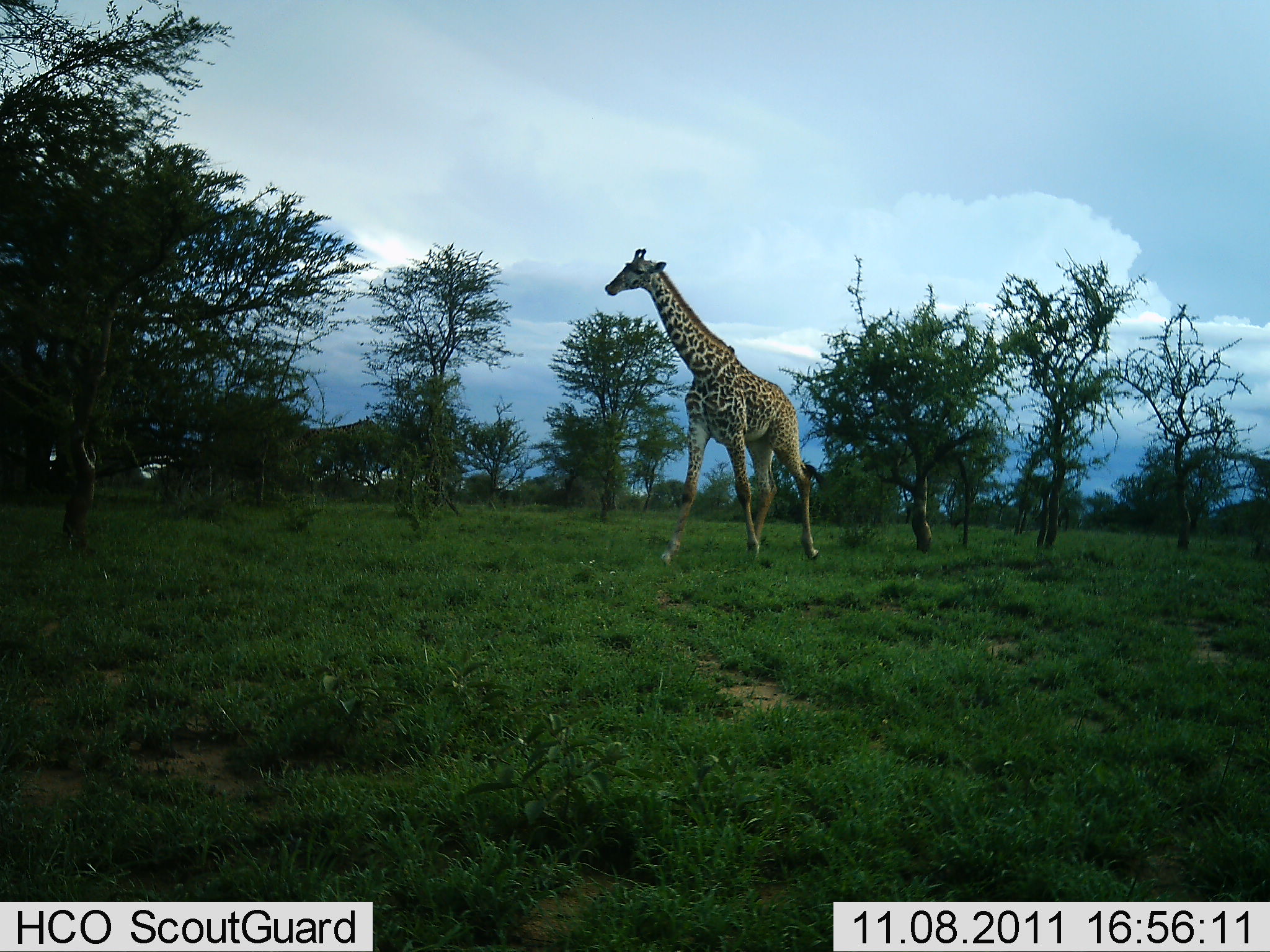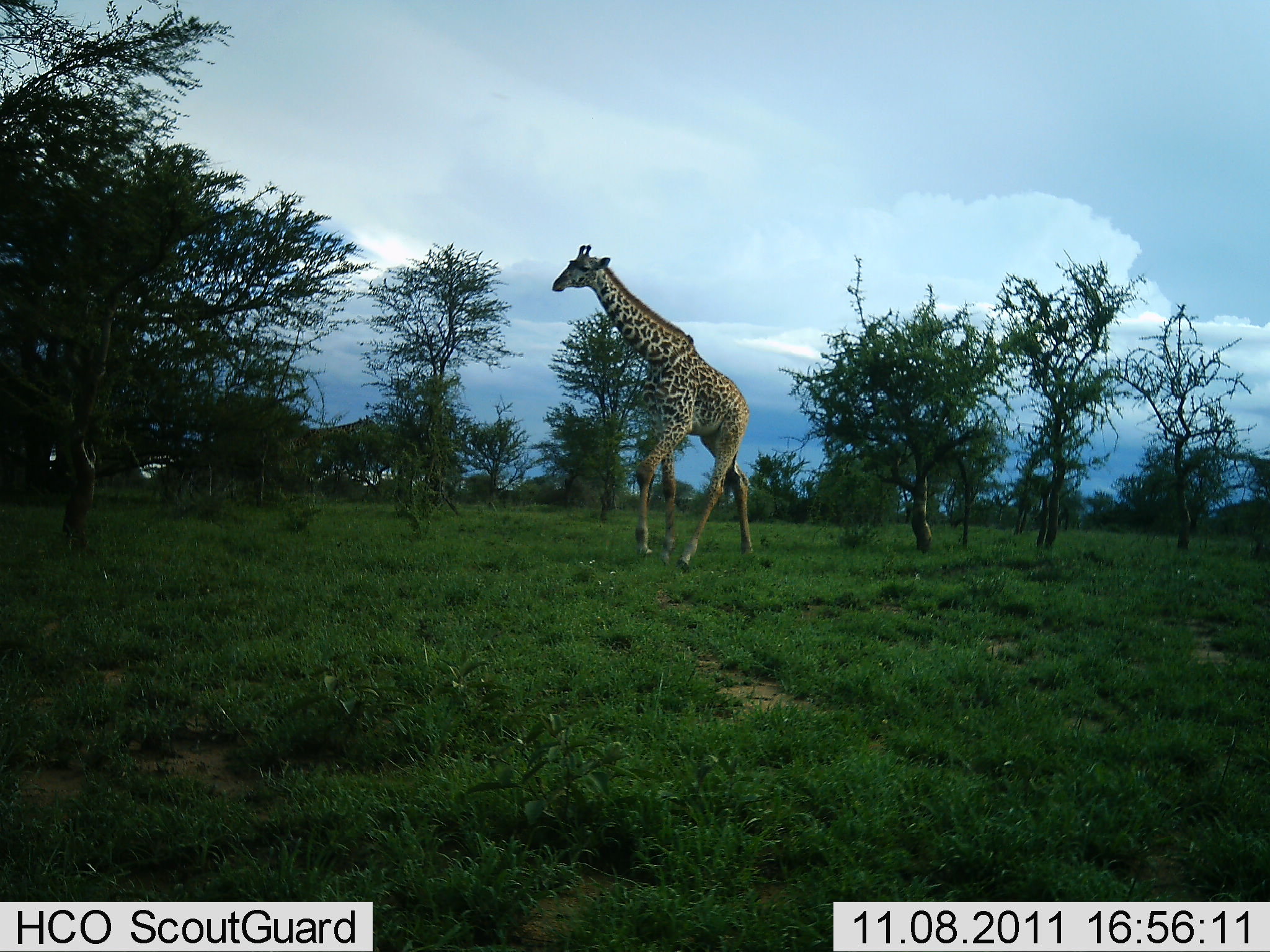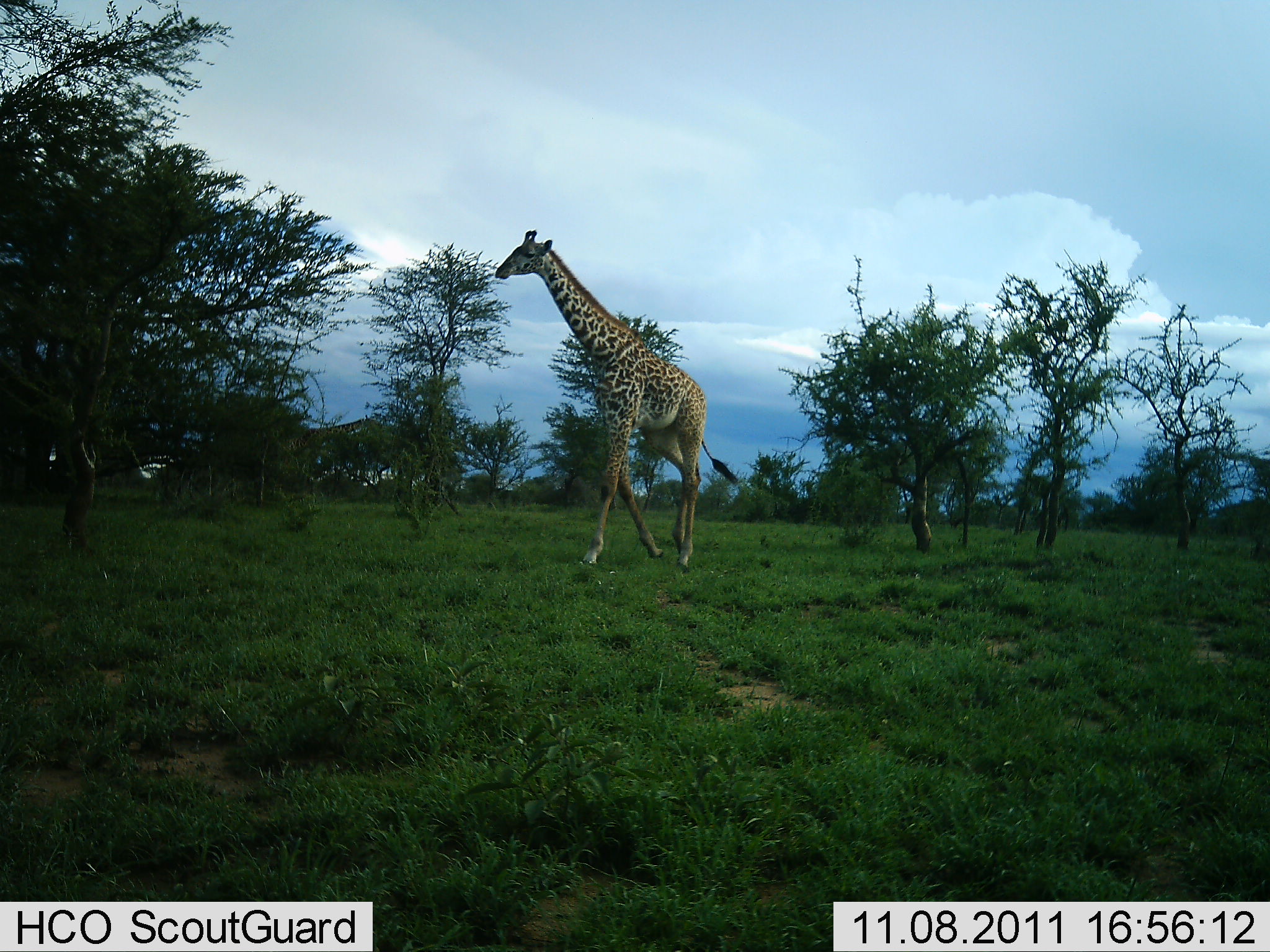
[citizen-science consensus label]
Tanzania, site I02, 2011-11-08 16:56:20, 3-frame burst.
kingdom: Animalia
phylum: Chordata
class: Mammalia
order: Artiodactyla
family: Giraffidae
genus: Giraffa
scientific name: Giraffa camelopardalis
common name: giraffe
Giraffe (Giraffa camelopardalis), count 1. Behavior (volunteer vote fractions): standing 23%, resting 0%, moving 100%, interacting 0%. Young present (vote fraction): 0%. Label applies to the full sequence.